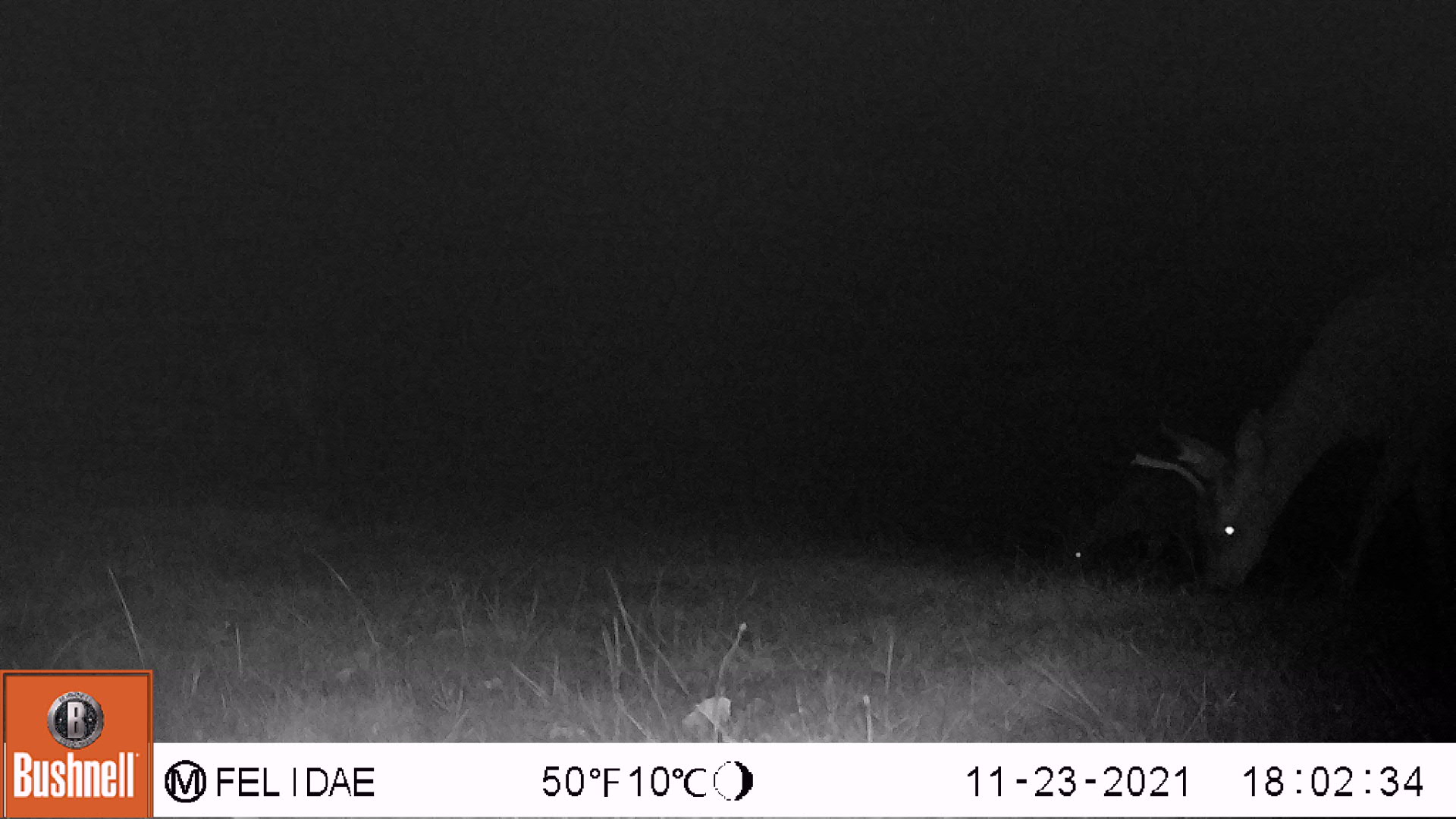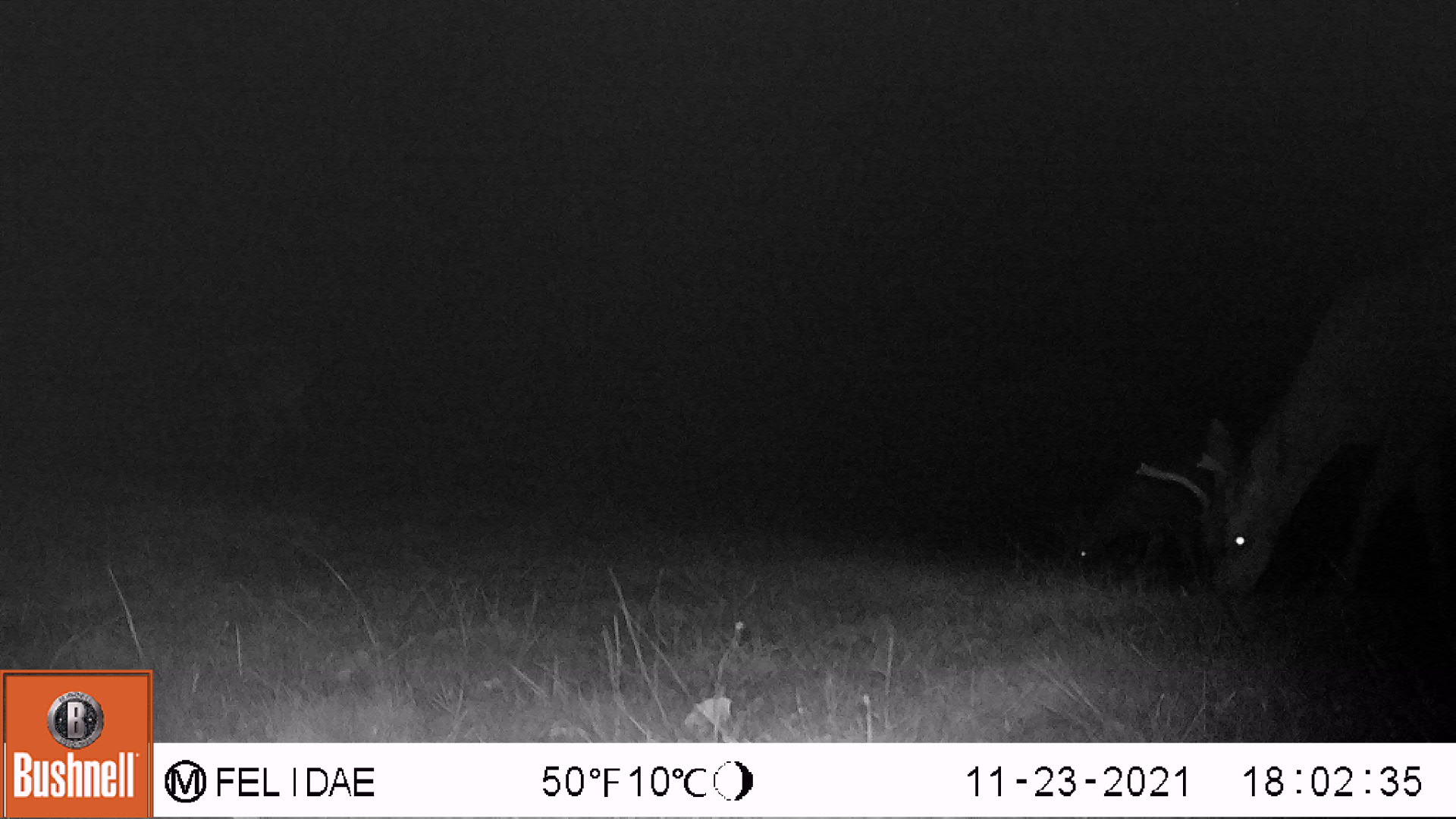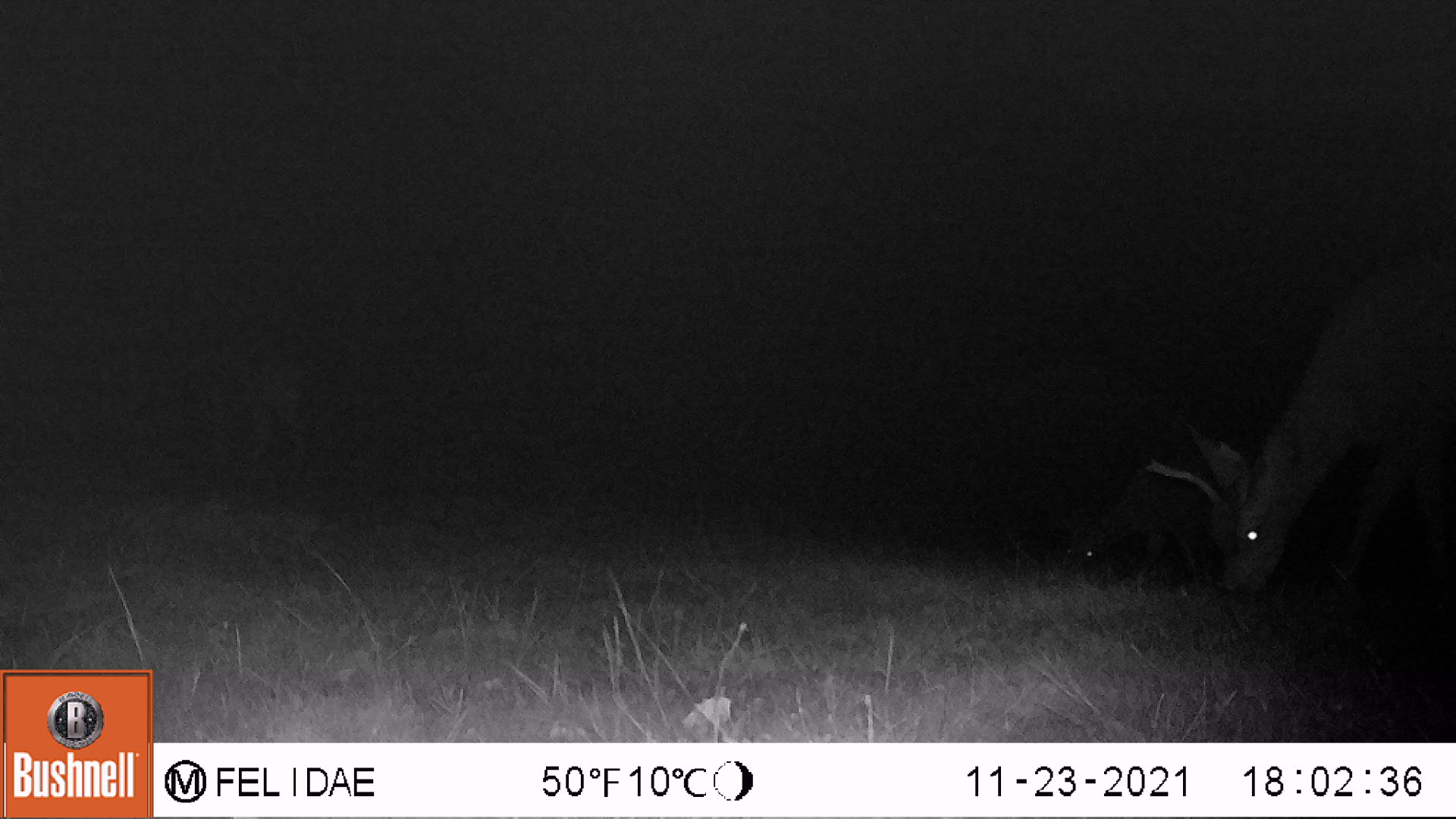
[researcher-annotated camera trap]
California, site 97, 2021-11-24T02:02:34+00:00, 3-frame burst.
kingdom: Animalia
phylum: Chordata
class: Mammalia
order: Artiodactyla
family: Cervidae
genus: Odocoileus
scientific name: Odocoileus hemionus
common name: mule deer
Mule deer (Odocoileus hemionus).